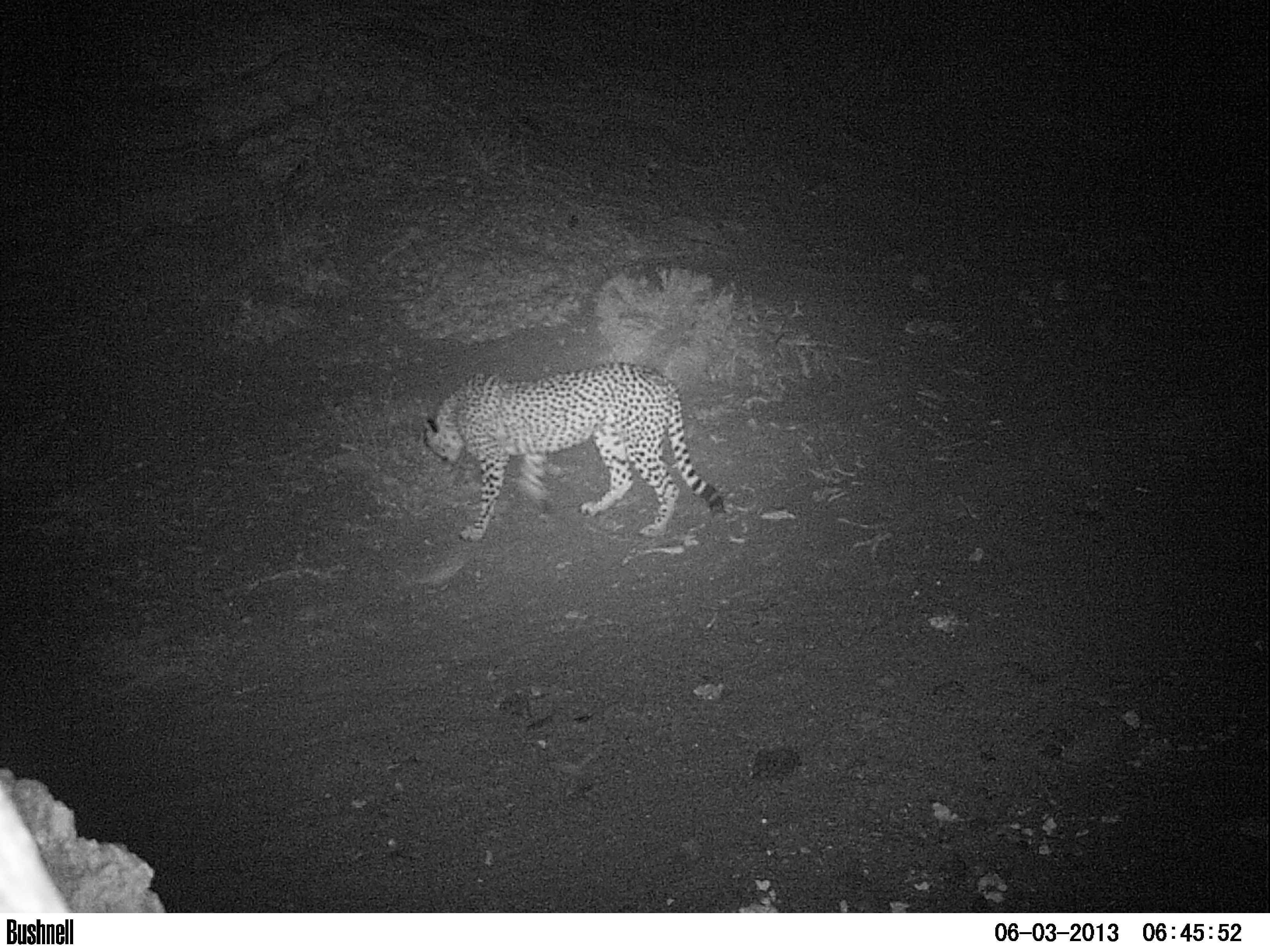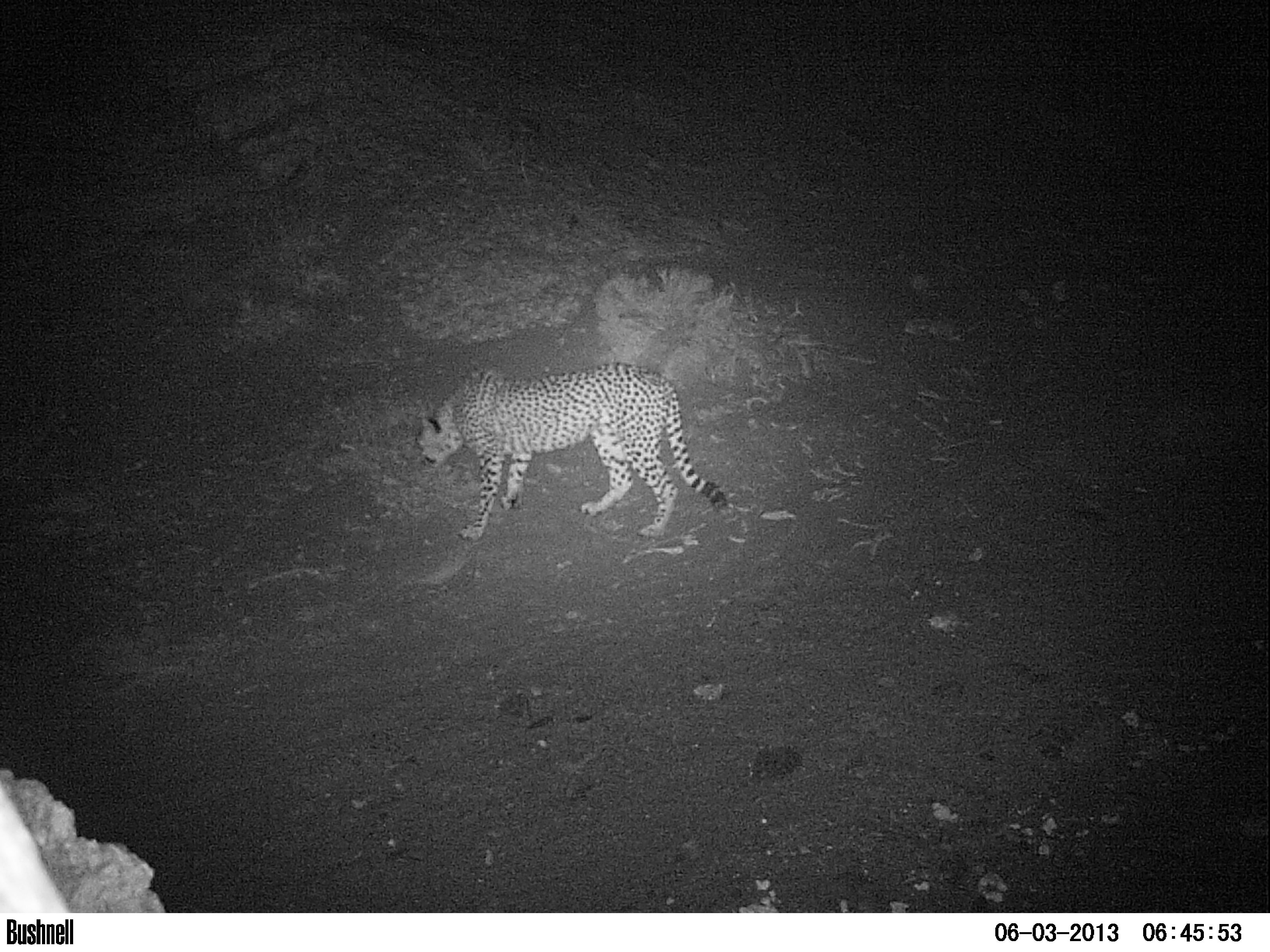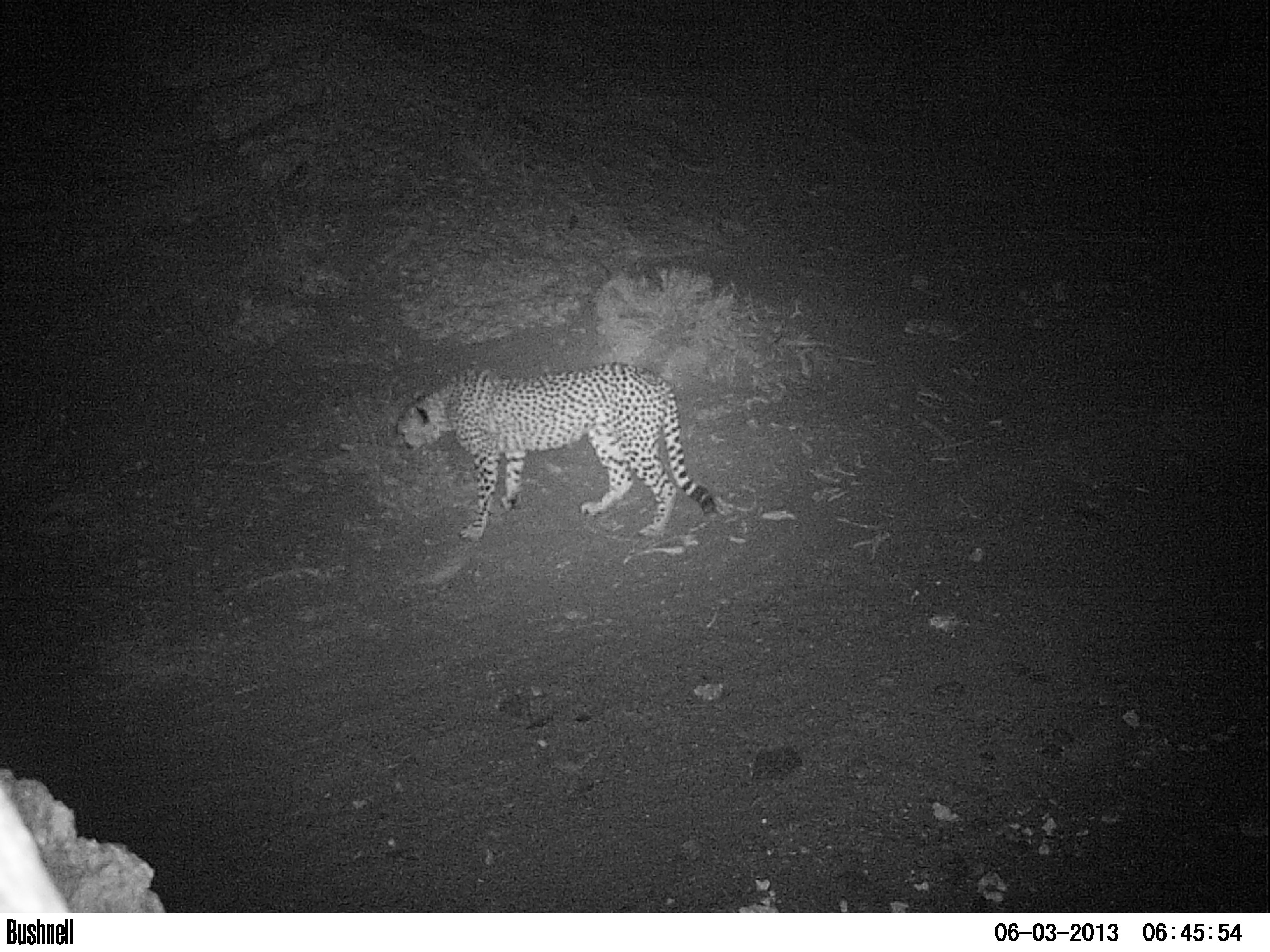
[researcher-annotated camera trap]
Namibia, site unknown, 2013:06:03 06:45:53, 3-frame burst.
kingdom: Animalia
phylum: Chordata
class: Mammalia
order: Carnivora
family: Felidae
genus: Acinonyx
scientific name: Acinonyx jubatus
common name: cheetah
Acinonyx jubatus (cheetah).